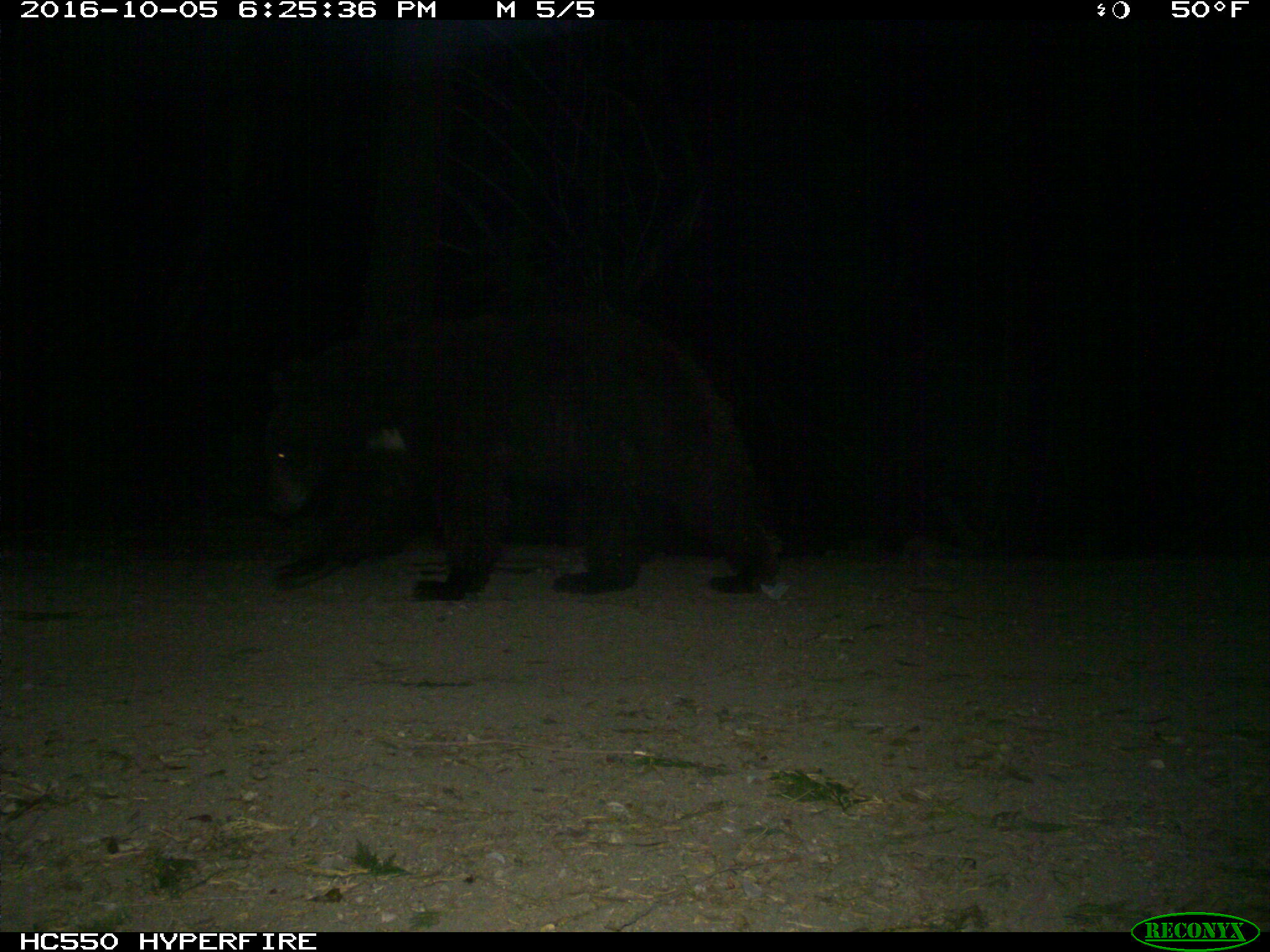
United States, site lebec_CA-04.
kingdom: Animalia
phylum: Chordata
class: Mammalia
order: Carnivora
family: Ursidae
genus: Ursus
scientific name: Ursus americanus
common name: american black bear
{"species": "Ursus americanus (american black bear)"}